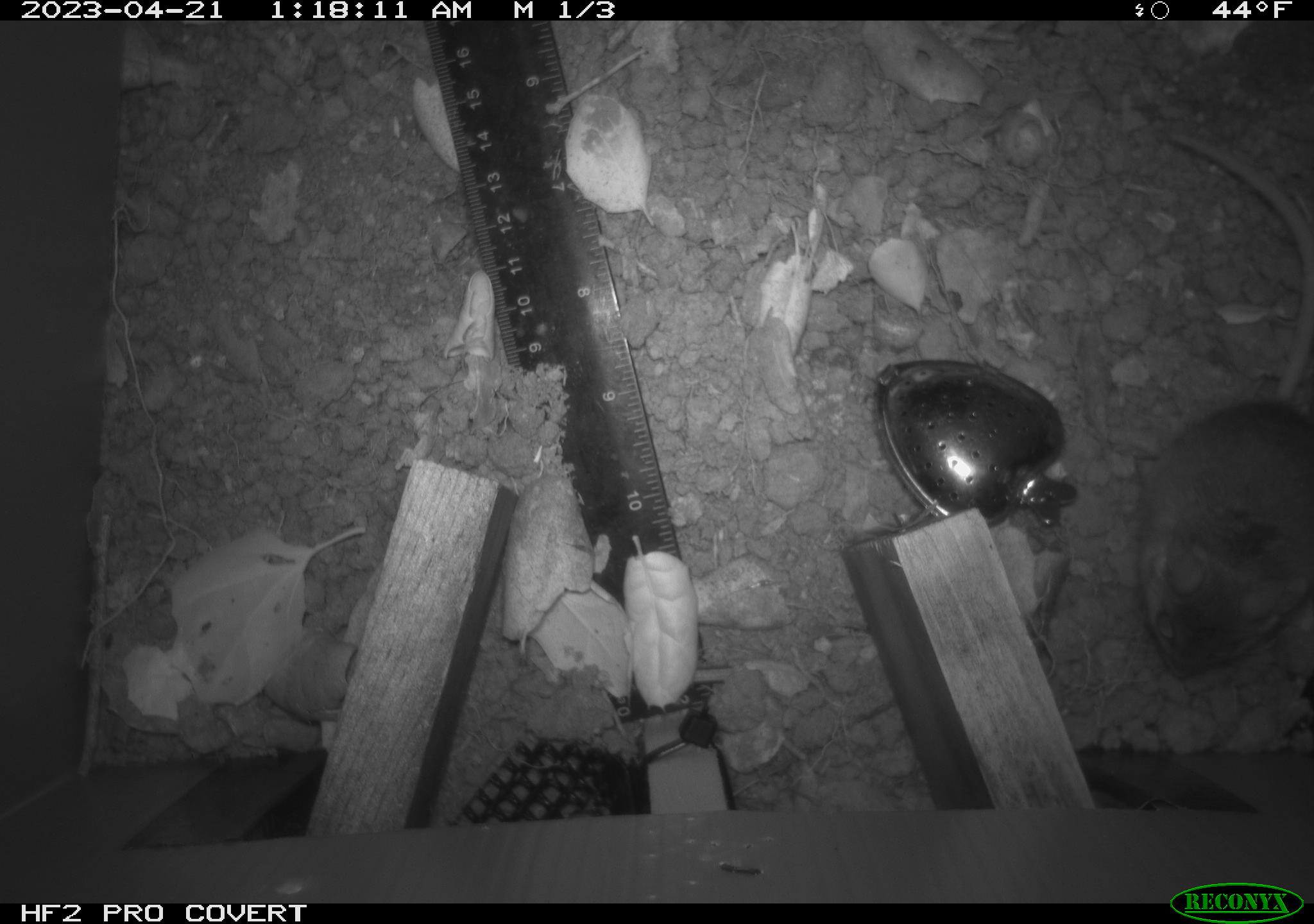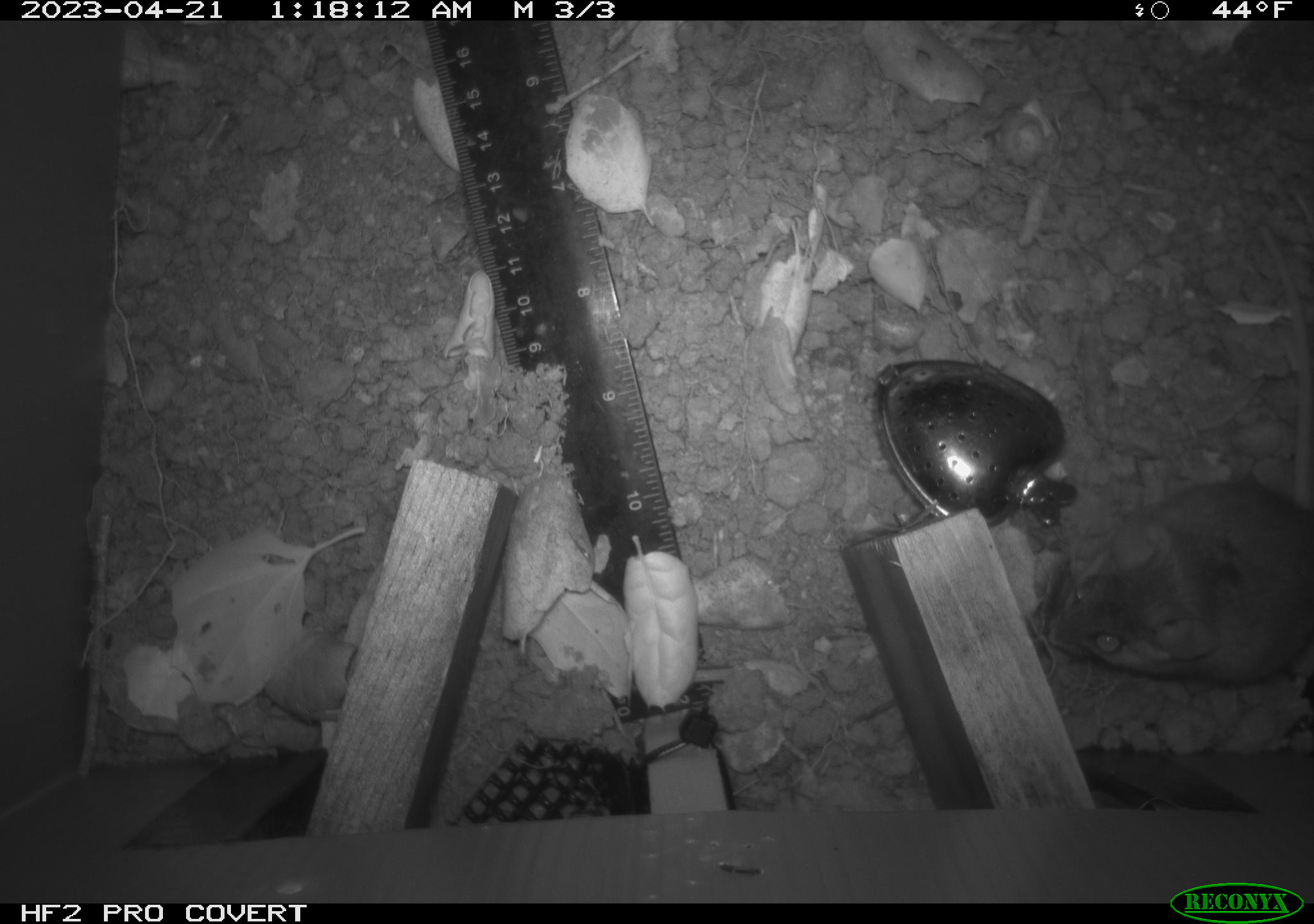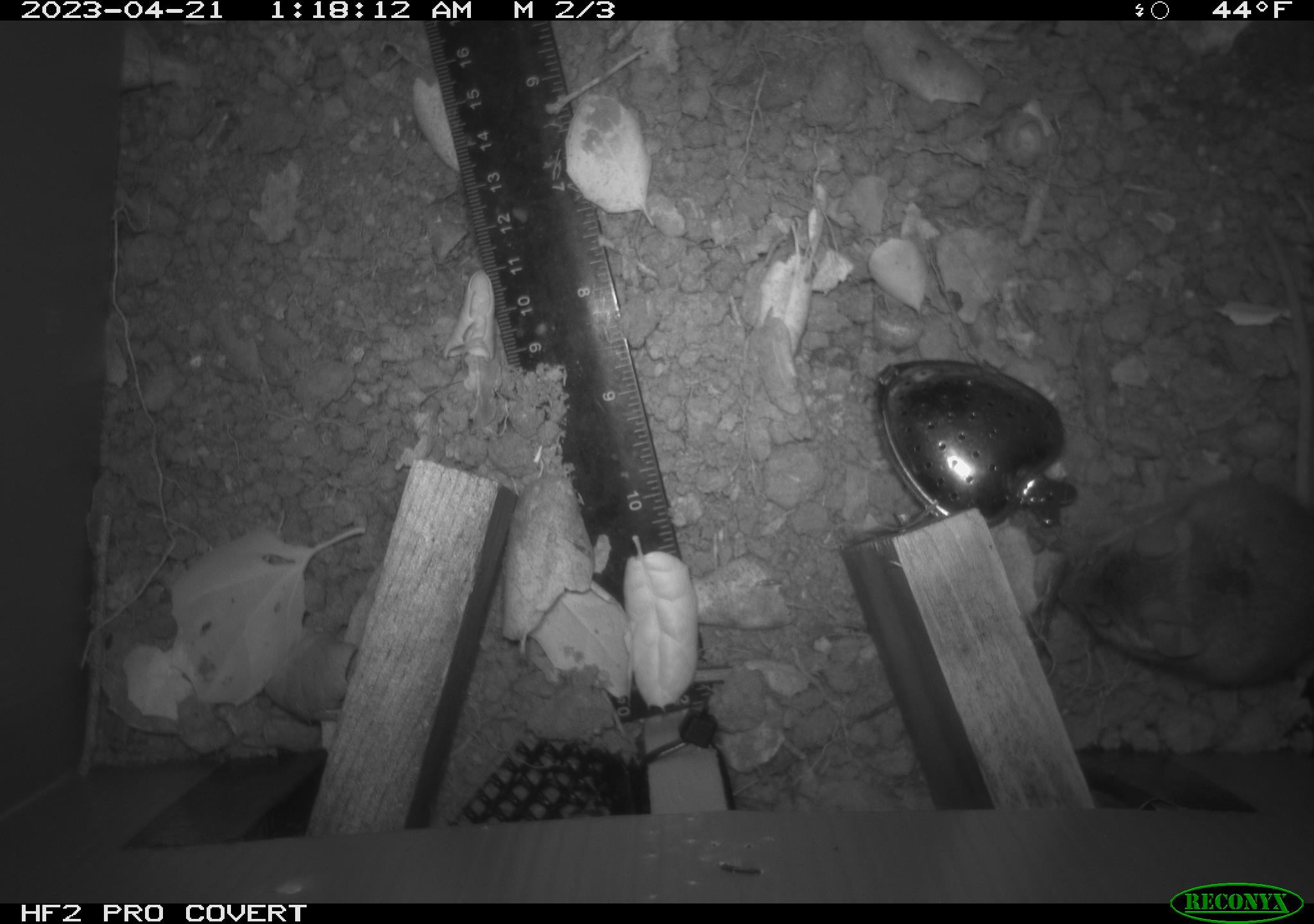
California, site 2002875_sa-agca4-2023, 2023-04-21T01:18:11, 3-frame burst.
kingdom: Animalia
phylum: Chordata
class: Mammalia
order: Rodentia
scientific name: Rodentia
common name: mouse species